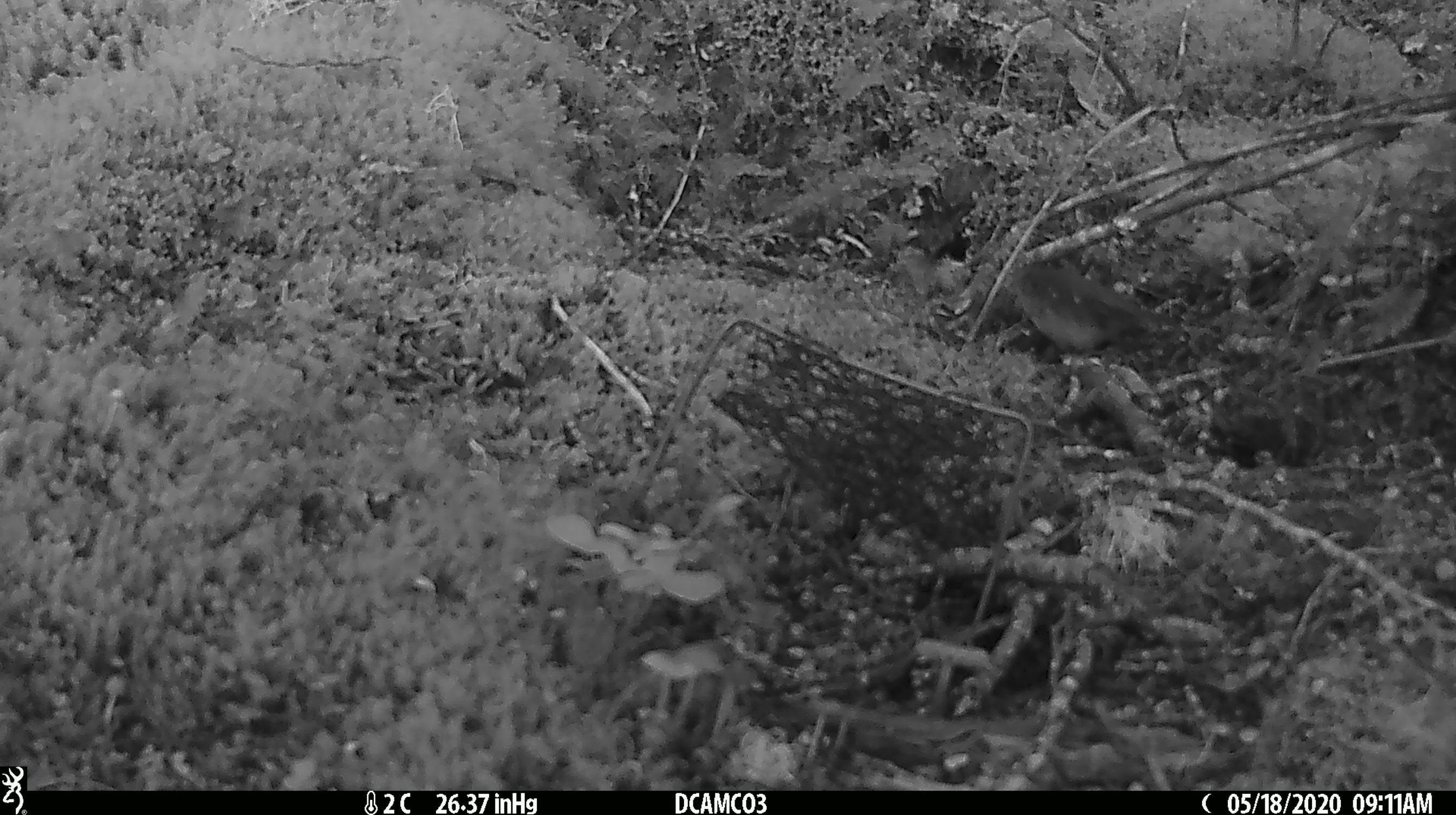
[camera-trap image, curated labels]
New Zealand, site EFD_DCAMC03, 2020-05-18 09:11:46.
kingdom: Animalia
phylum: Chordata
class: Aves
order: Passeriformes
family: Petroicidae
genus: Petroica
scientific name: Petroica macrocephala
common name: tomtit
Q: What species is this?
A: Tomtit (Petroica macrocephala).